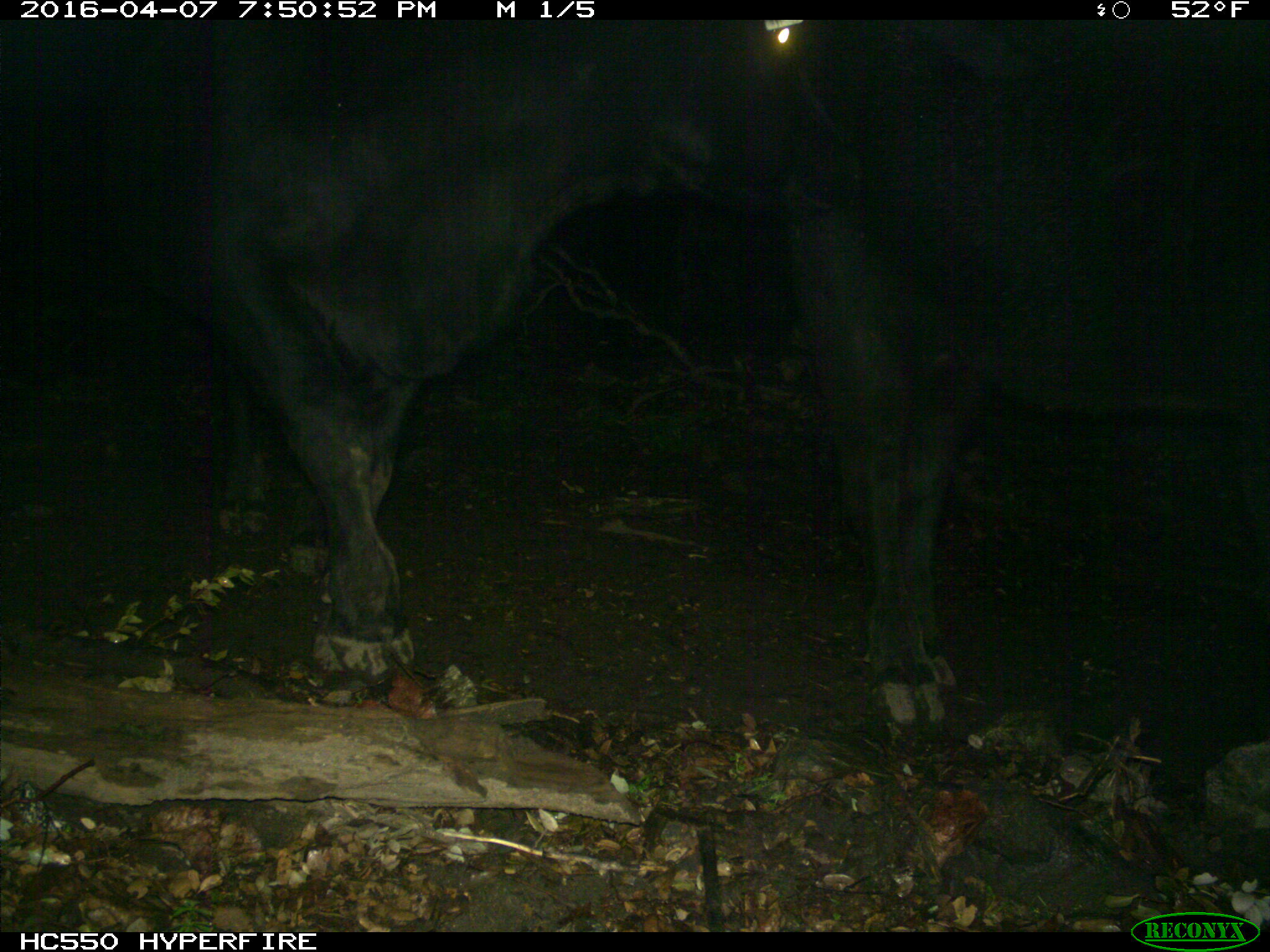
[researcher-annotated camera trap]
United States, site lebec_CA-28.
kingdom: Animalia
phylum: Chordata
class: Mammalia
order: Artiodactyla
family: Bovidae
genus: Bos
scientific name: Bos taurus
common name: domestic cow